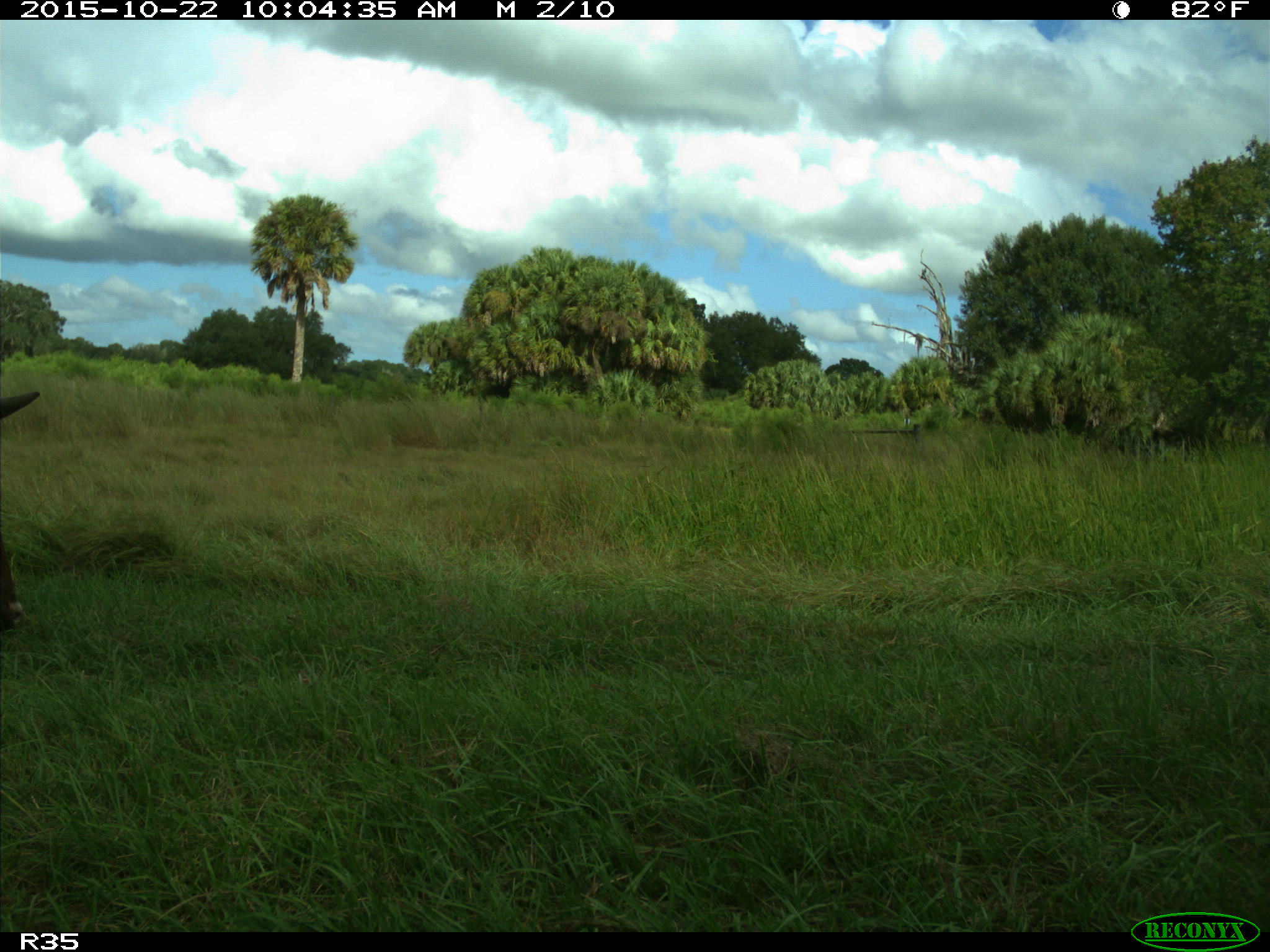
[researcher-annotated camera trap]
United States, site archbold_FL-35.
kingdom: Animalia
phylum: Chordata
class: Mammalia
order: Artiodactyla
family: Bovidae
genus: Bos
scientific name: Bos taurus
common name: domestic cow